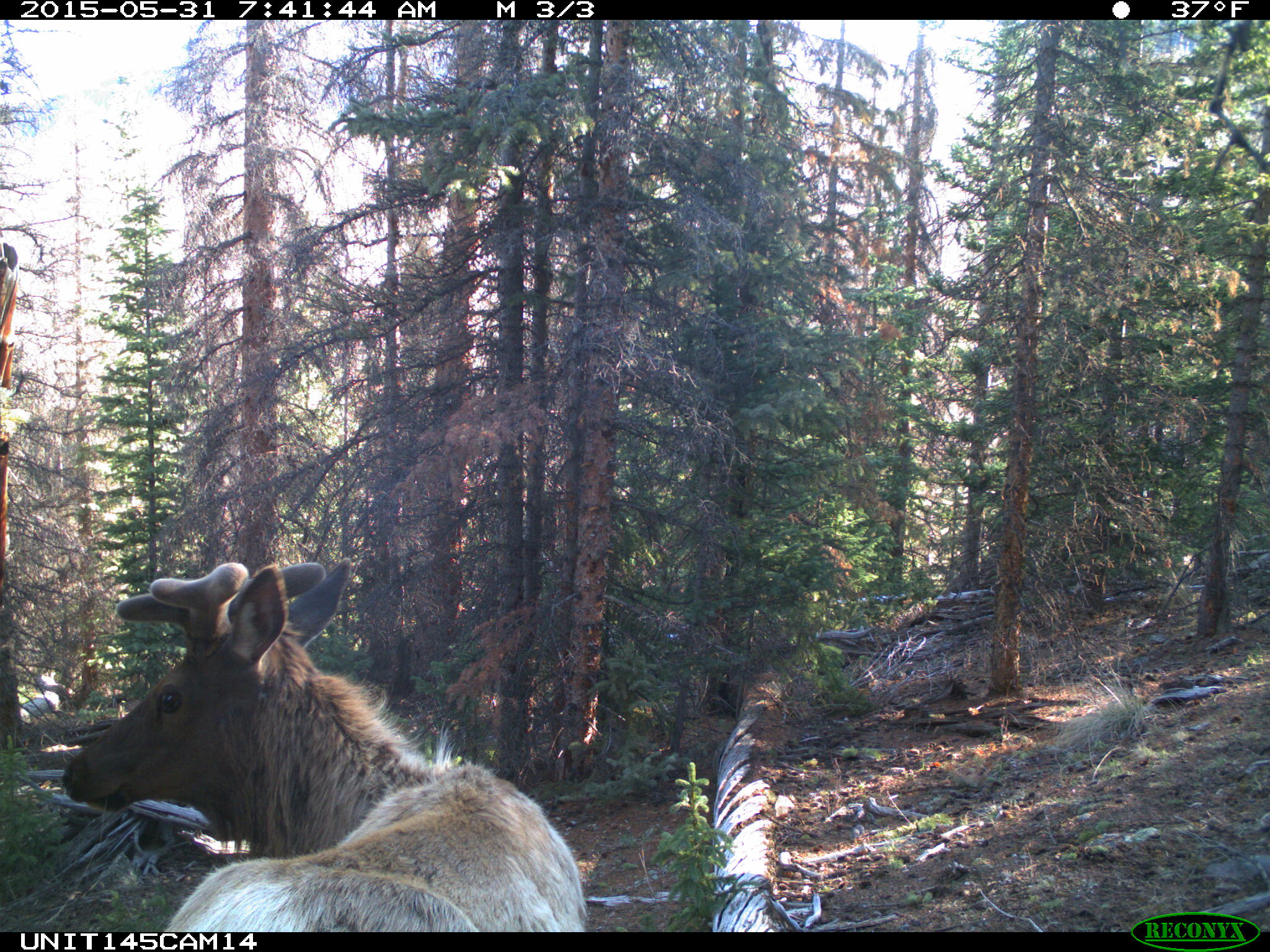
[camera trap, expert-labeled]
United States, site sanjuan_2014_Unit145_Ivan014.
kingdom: Animalia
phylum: Chordata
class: Mammalia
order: Artiodactyla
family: Cervidae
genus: Cervus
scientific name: Cervus elaphus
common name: red deer